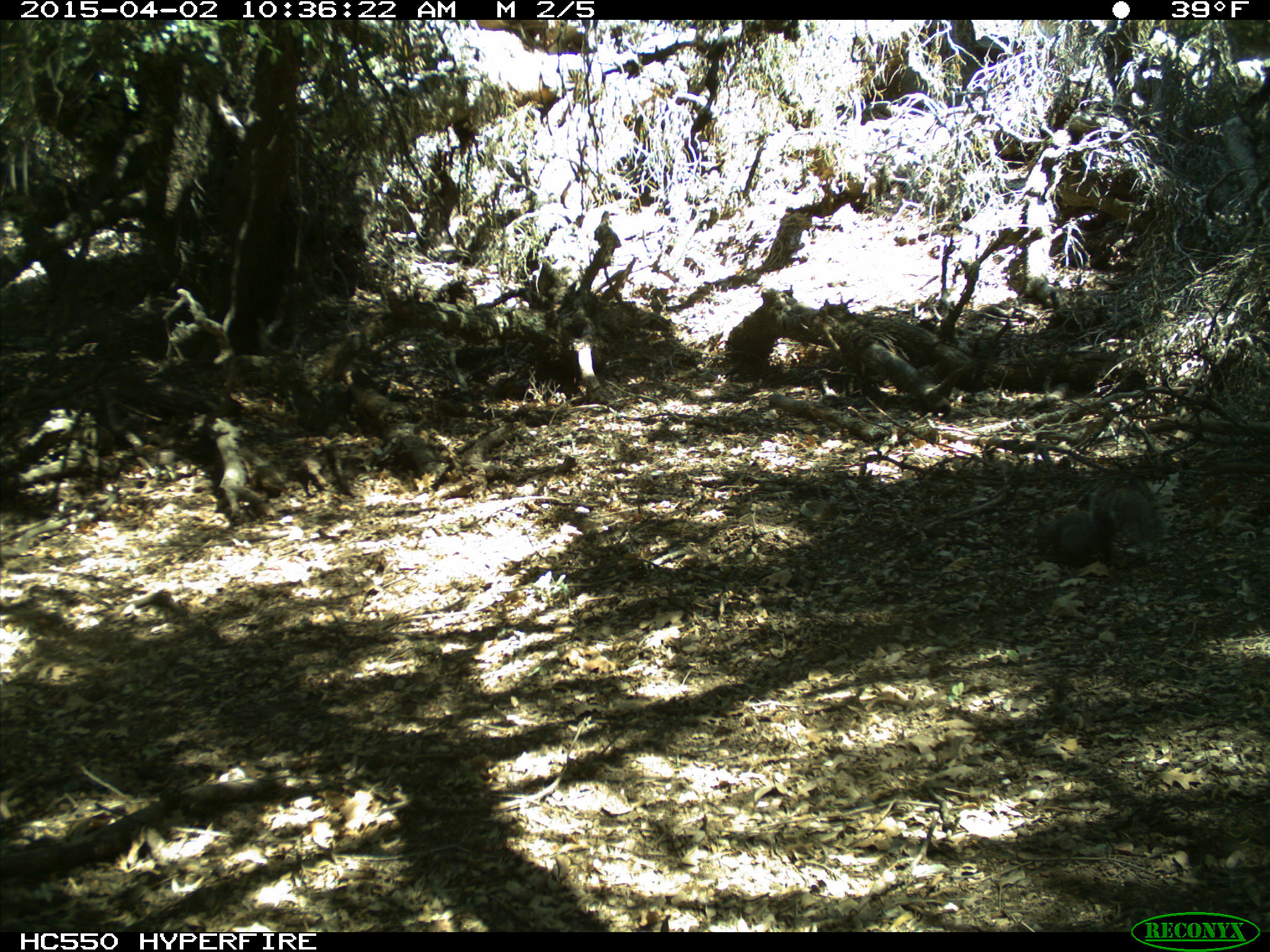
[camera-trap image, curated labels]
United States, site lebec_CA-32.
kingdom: Animalia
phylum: Chordata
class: Mammalia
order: Rodentia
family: Sciuridae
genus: Sciurus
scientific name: Sciurus carolinensis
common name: eastern gray squirrel